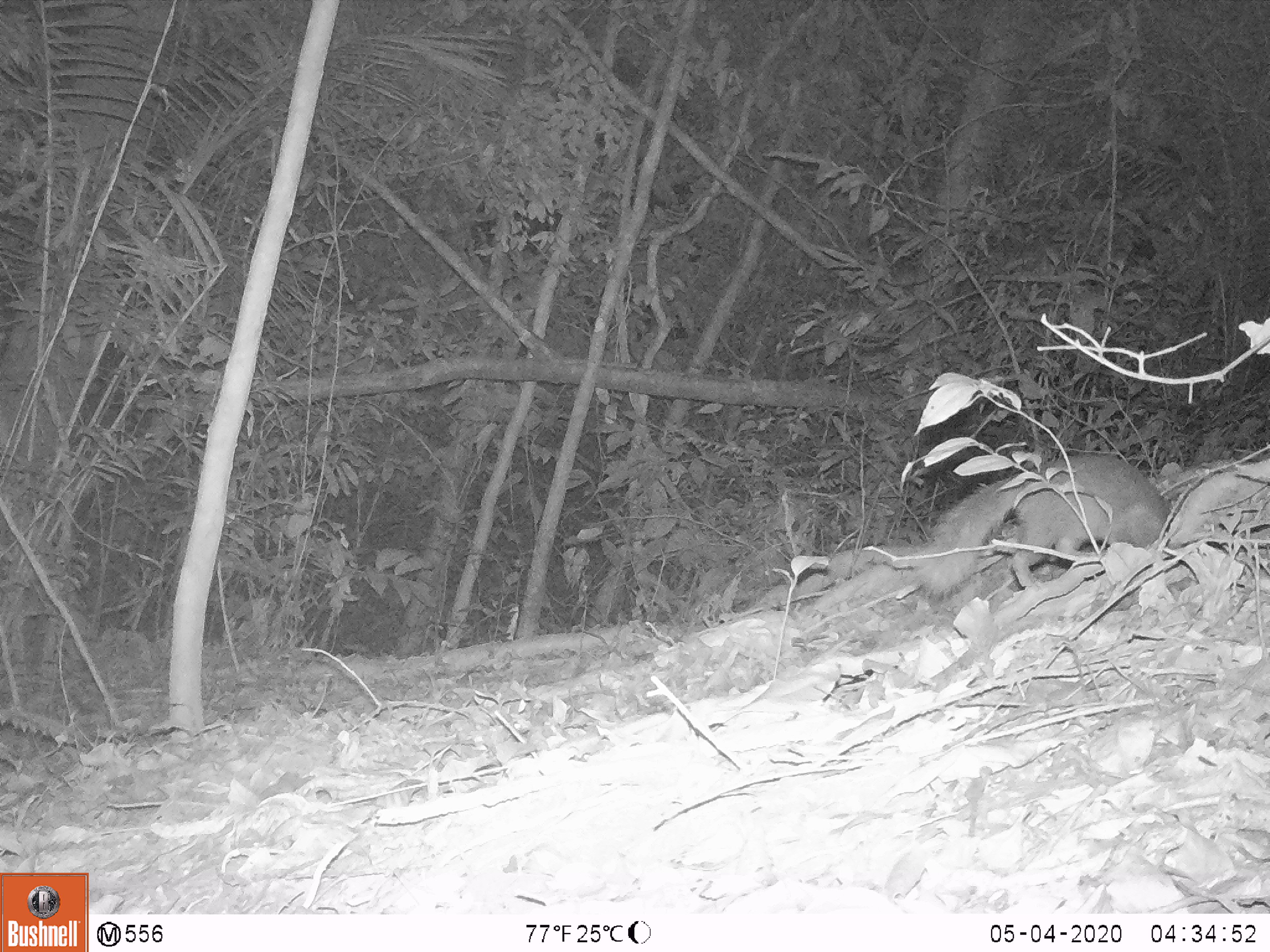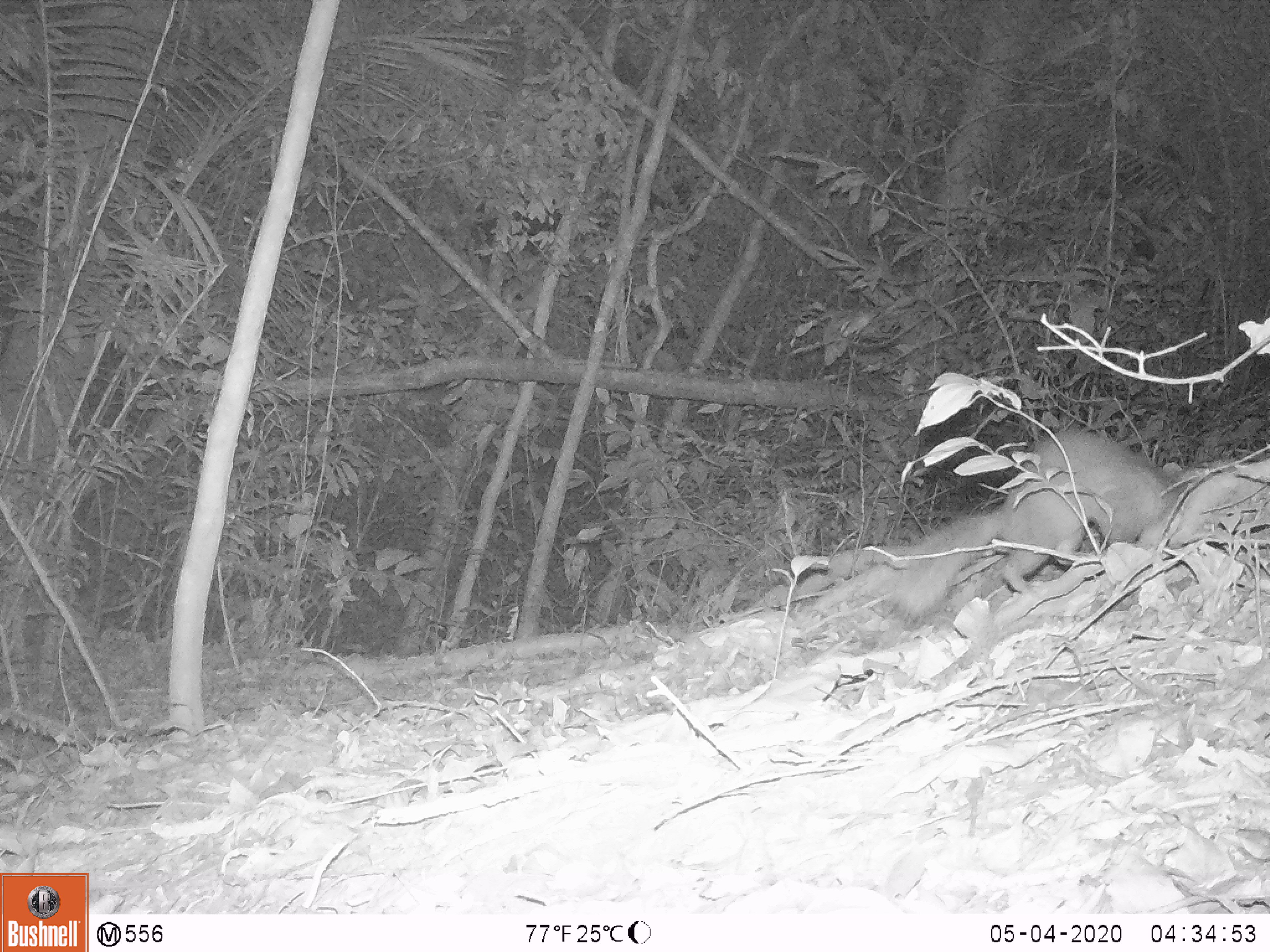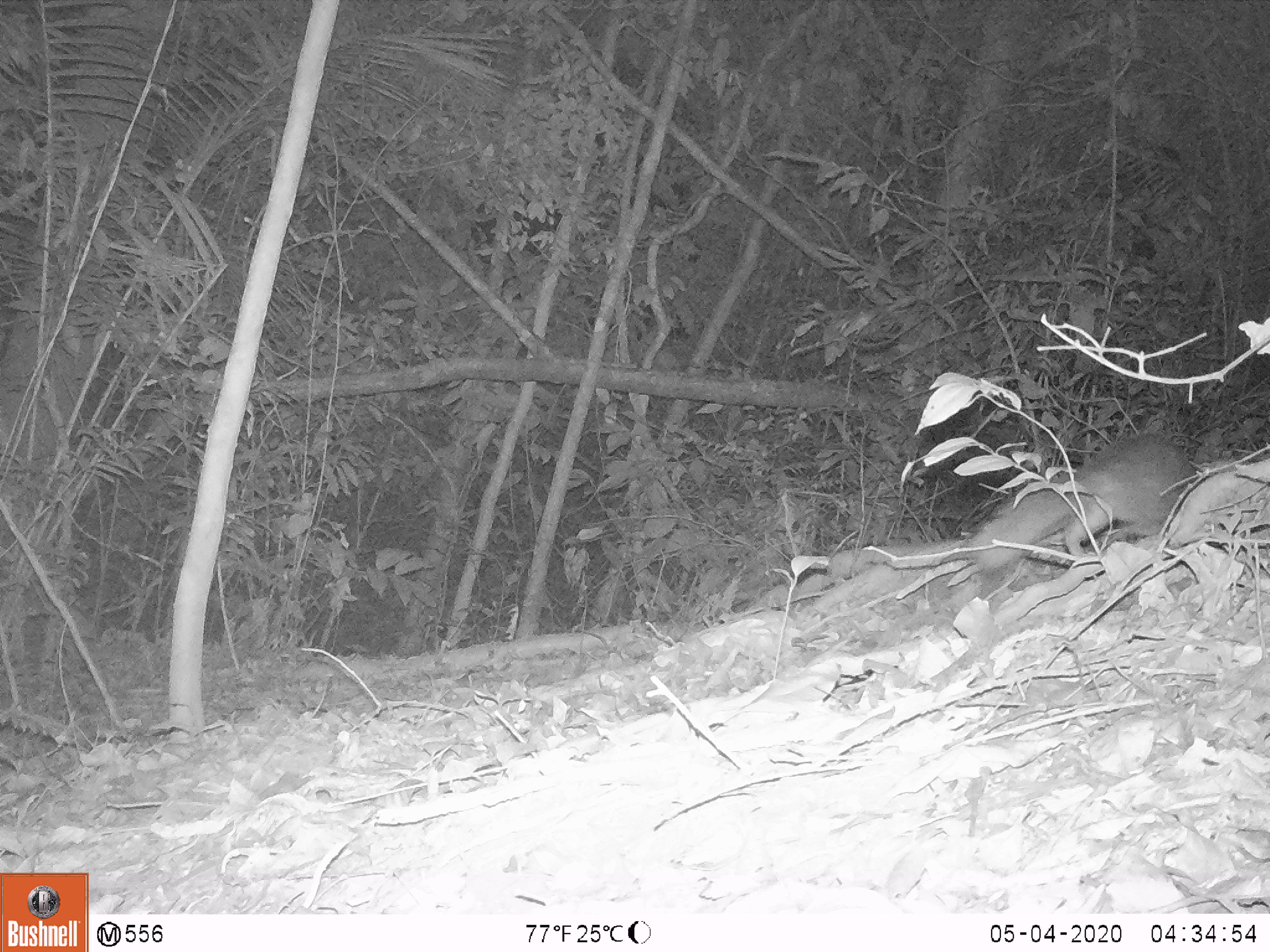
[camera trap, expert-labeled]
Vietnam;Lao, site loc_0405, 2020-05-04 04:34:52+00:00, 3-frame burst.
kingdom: Animalia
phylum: Chordata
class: Mammalia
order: Carnivora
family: Mustelidae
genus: Melogale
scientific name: Melogale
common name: ferret badger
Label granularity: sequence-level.